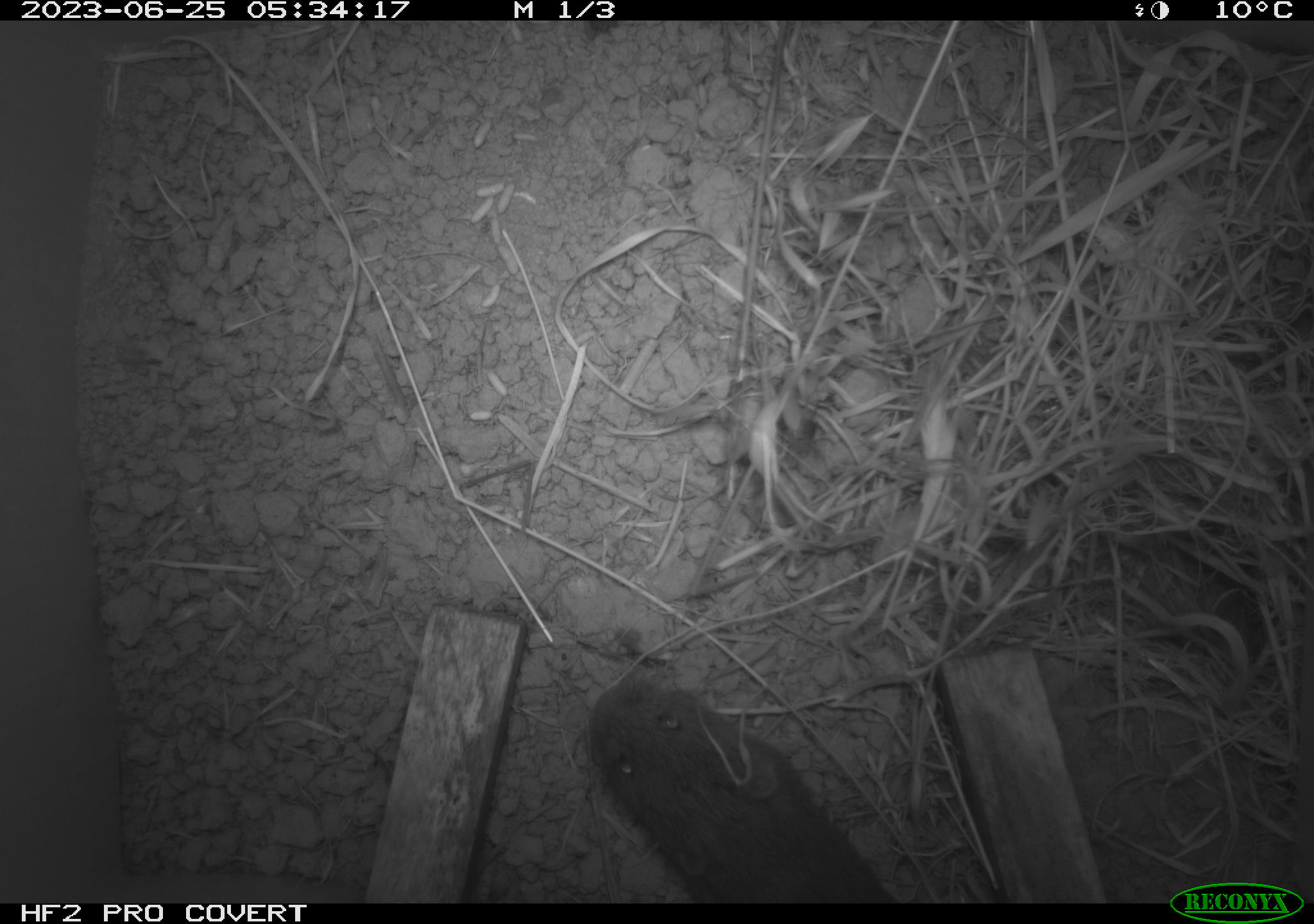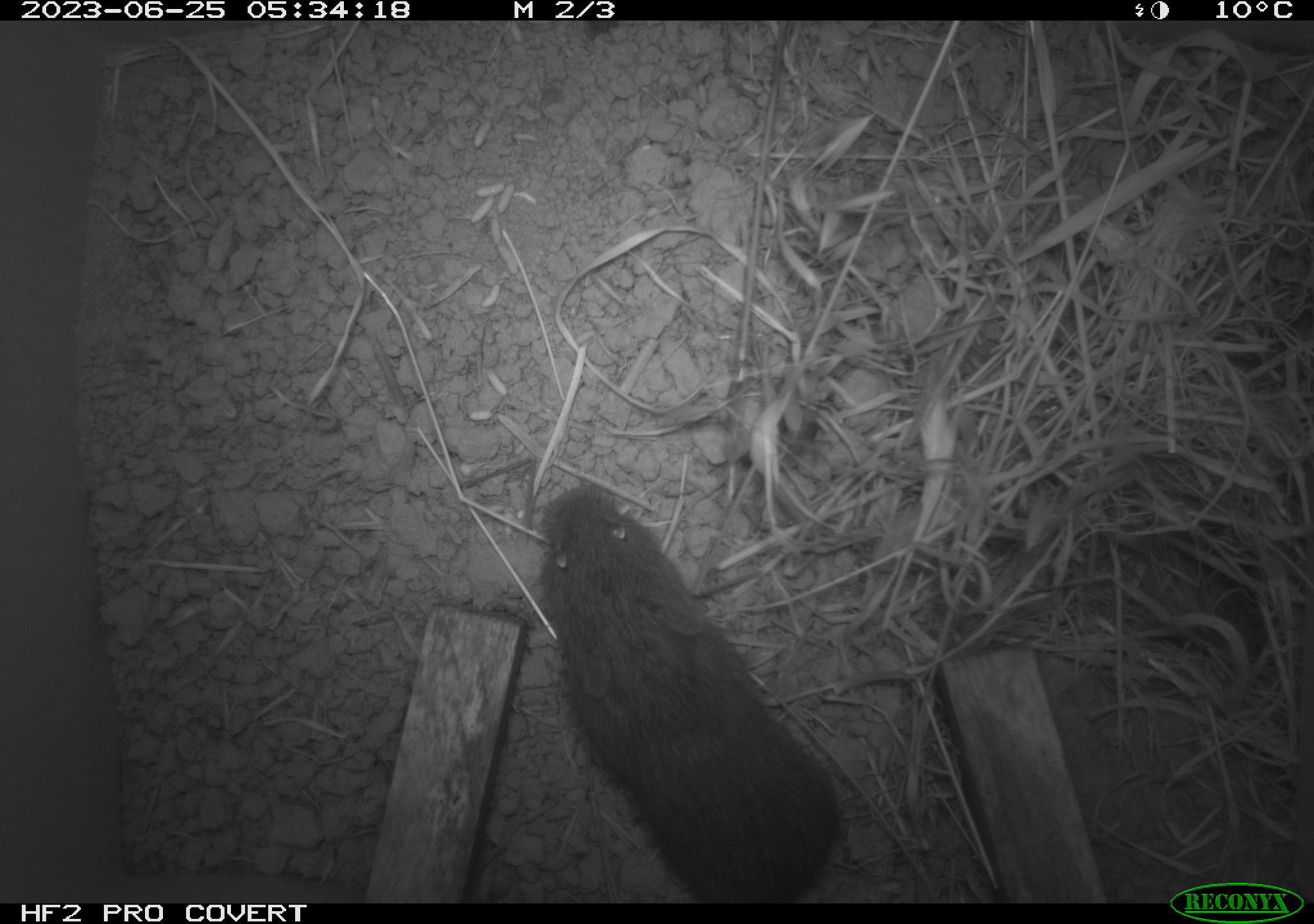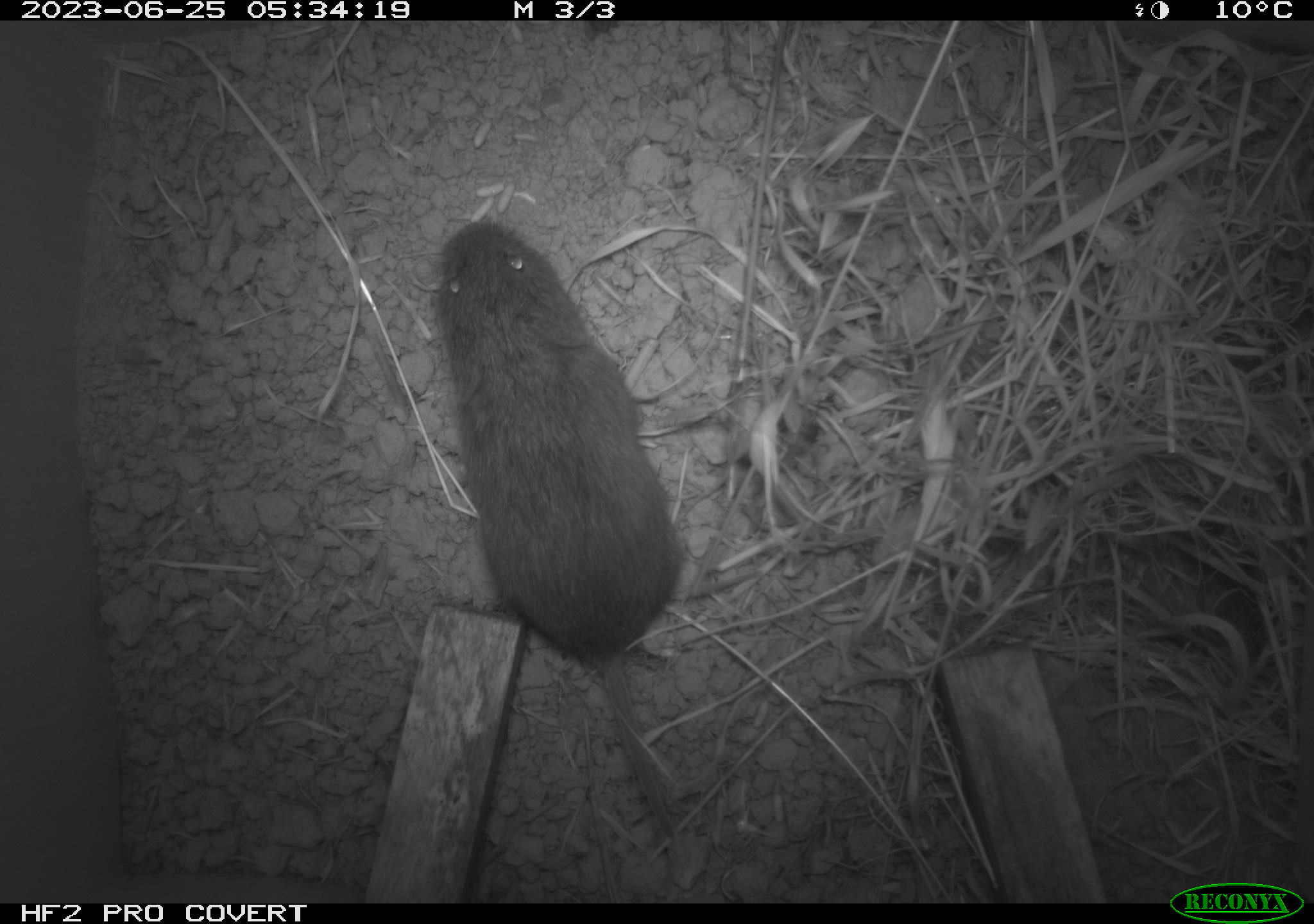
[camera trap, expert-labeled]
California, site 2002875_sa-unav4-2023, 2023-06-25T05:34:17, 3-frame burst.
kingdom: Animalia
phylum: Chordata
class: Mammalia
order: Rodentia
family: Cricetidae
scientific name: Arvicolinae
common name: voles, lemmings, and muskrats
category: arvicolinae subfamily